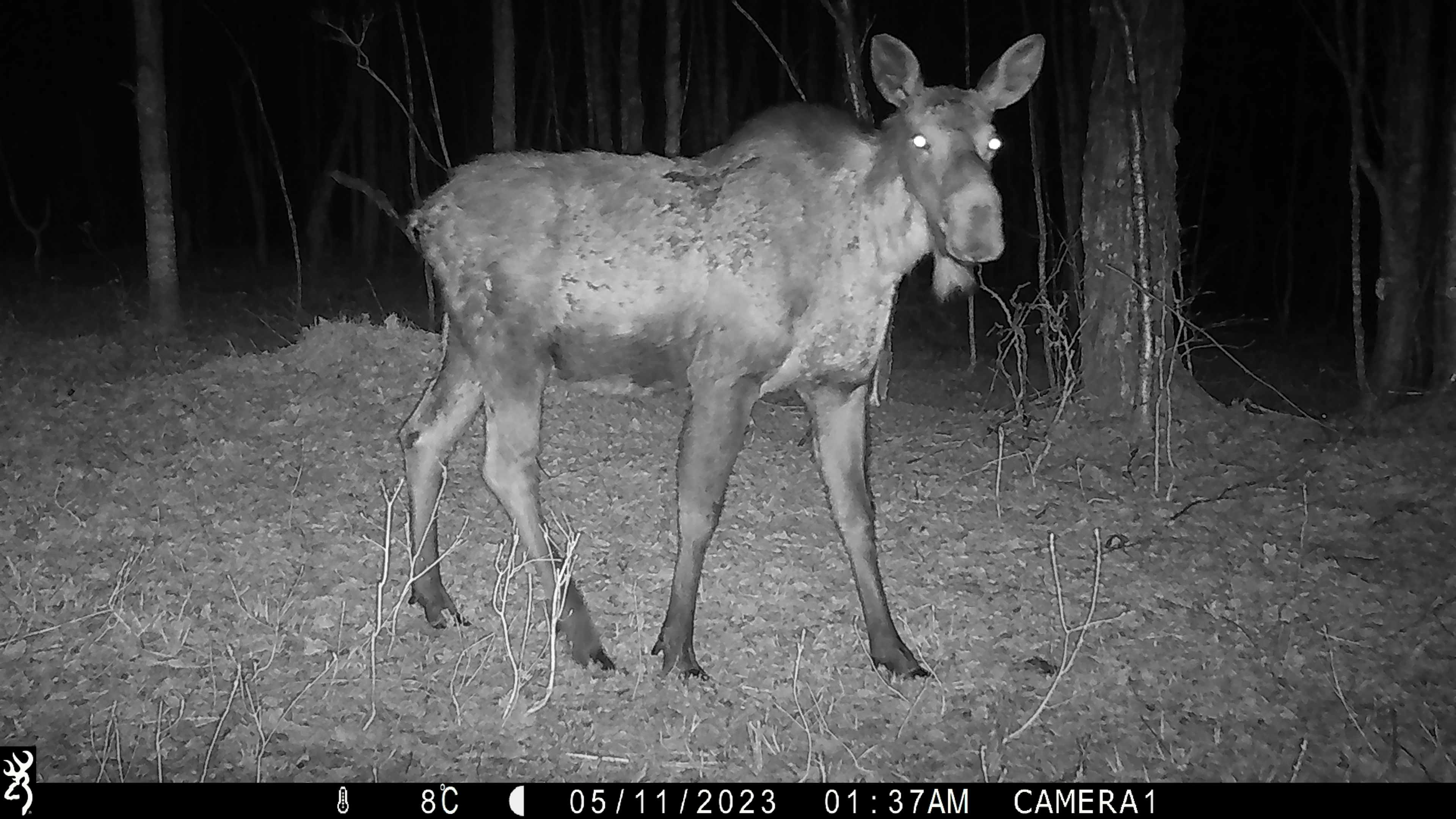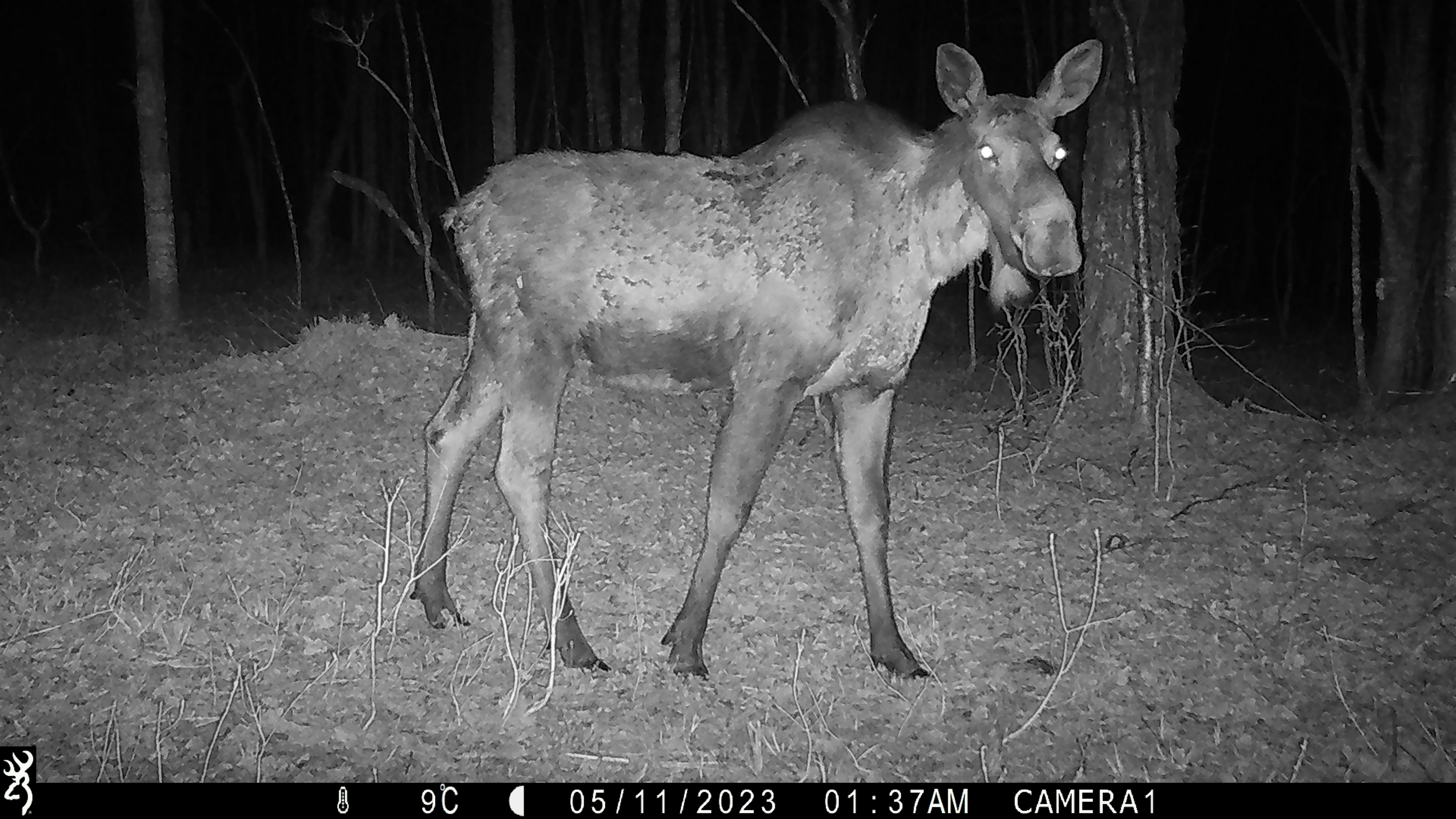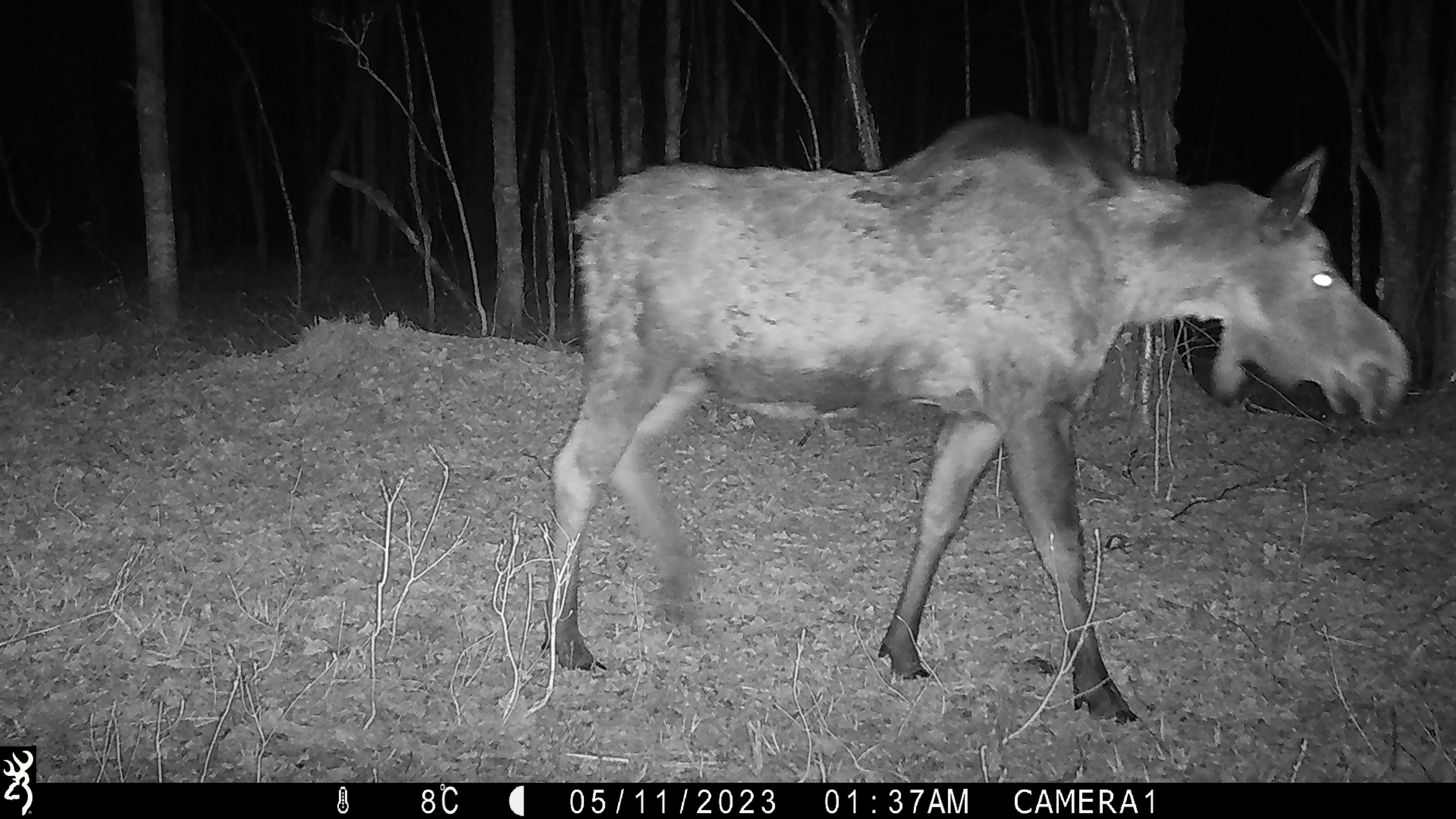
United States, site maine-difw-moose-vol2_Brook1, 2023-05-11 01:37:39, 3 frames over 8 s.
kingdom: Animalia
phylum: Chordata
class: Mammalia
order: Artiodactyla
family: Cervidae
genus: Alces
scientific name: Alces alces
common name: moose